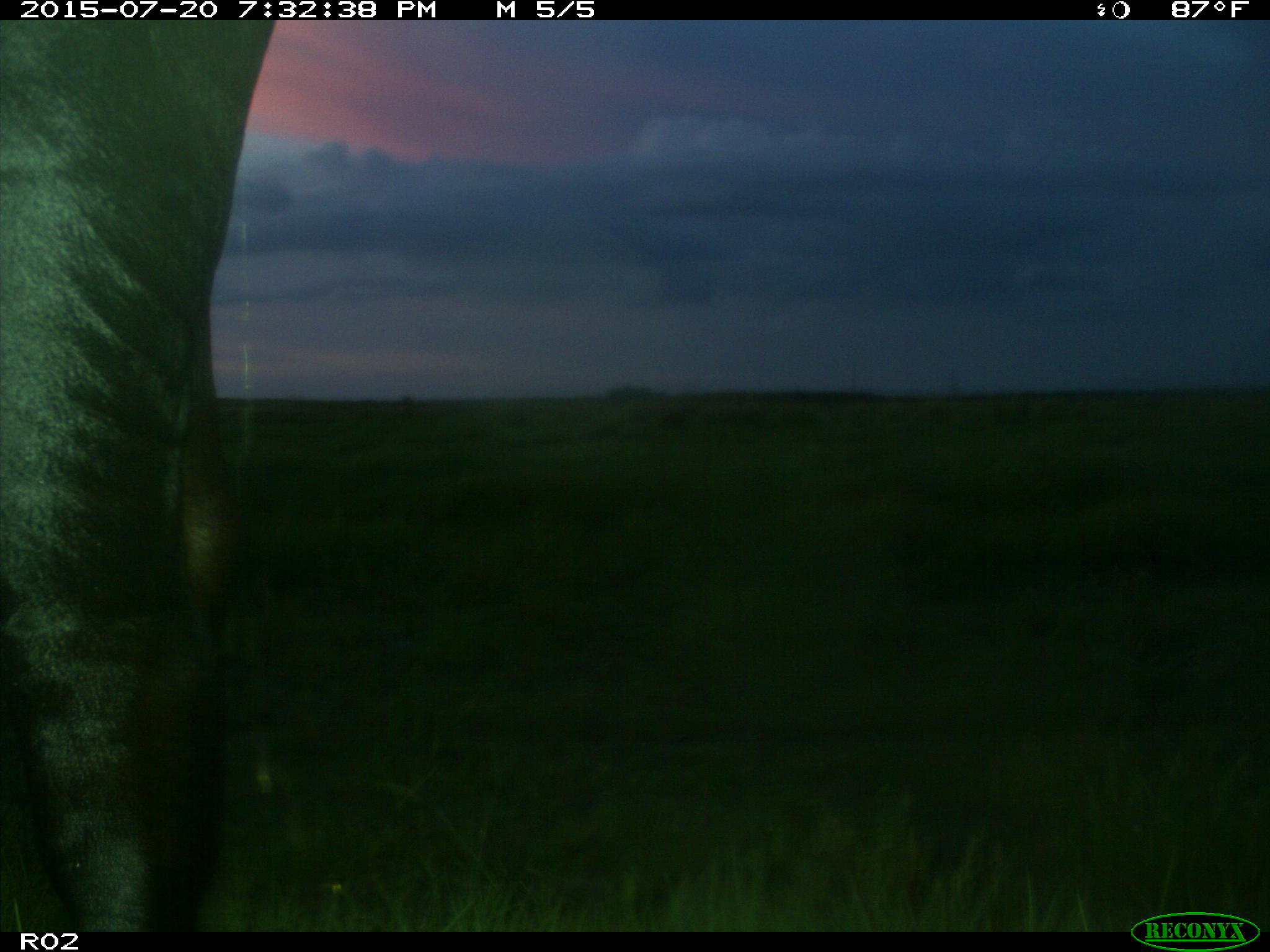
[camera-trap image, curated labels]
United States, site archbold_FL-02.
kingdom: Animalia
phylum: Chordata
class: Mammalia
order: Artiodactyla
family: Bovidae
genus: Bos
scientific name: Bos taurus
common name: domestic cow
Bos taurus (domestic cow).